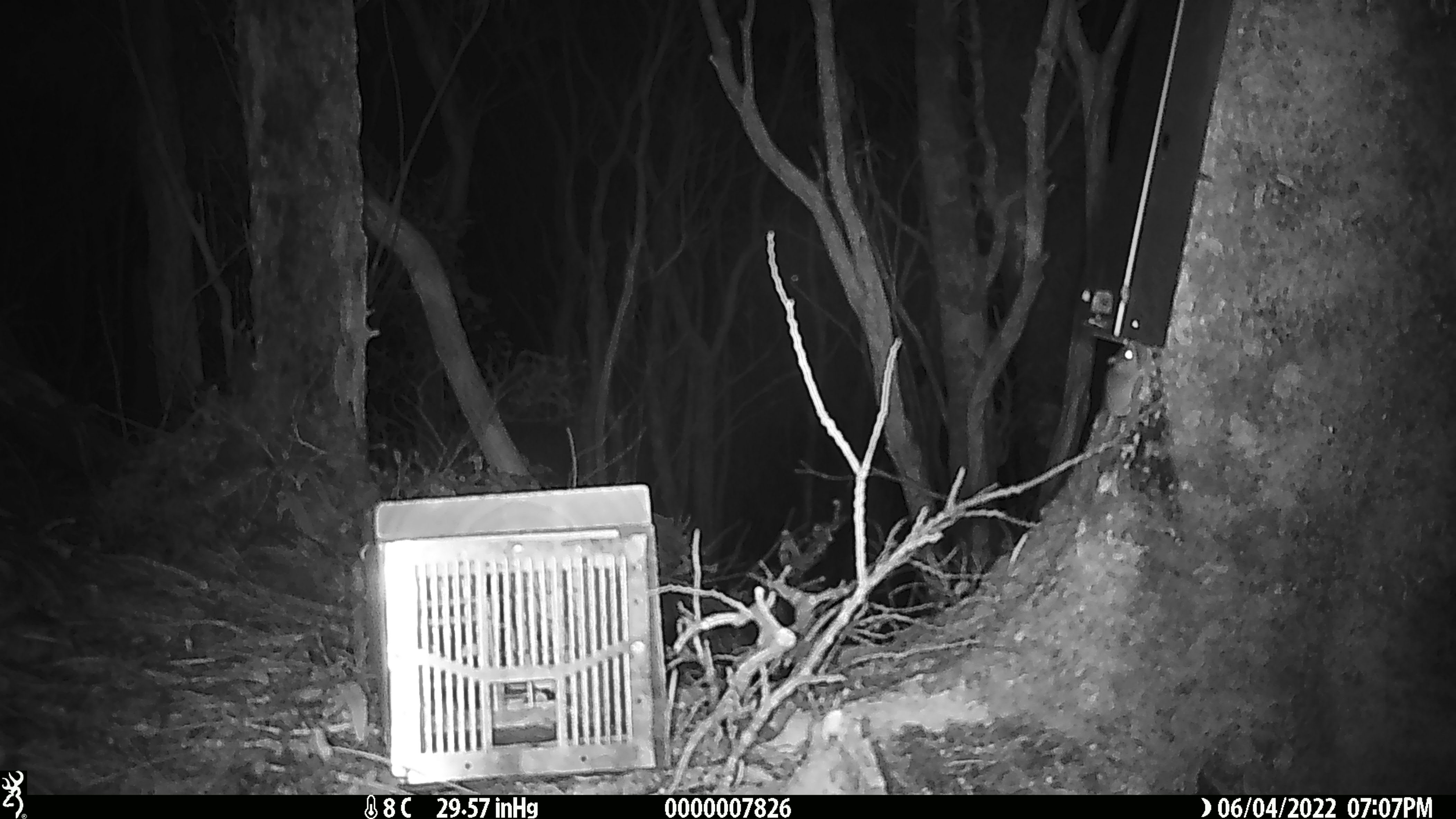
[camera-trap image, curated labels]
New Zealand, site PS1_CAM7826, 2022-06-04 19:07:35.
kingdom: Animalia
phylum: Chordata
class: Mammalia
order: Rodentia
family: Muridae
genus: Mus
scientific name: Mus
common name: mouse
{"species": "mouse (Mus)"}